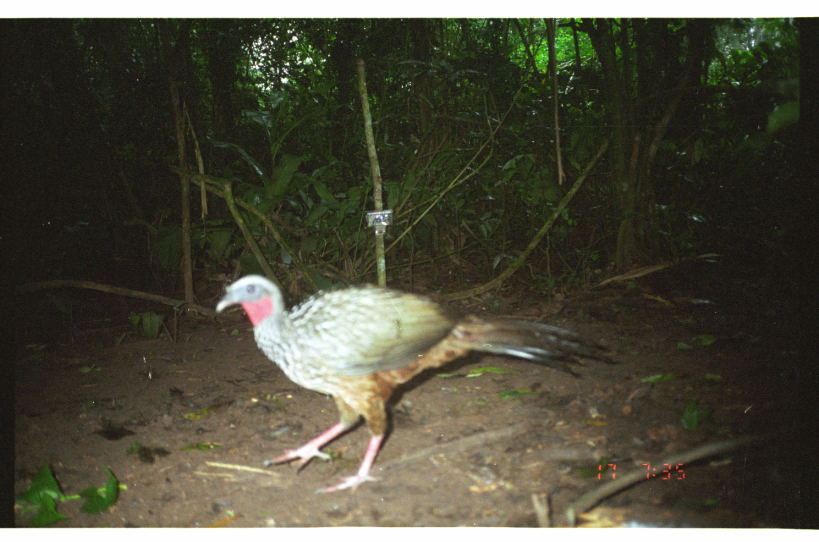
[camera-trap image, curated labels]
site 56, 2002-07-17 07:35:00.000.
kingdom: Animalia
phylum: Chordata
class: Aves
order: Galliformes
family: Cracidae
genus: Penelope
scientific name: Penelope jacquacu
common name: spix's guan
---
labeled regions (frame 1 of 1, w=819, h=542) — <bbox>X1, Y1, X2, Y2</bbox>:
penelope jacquacu: <bbox>212, 271, 625, 497</bbox>